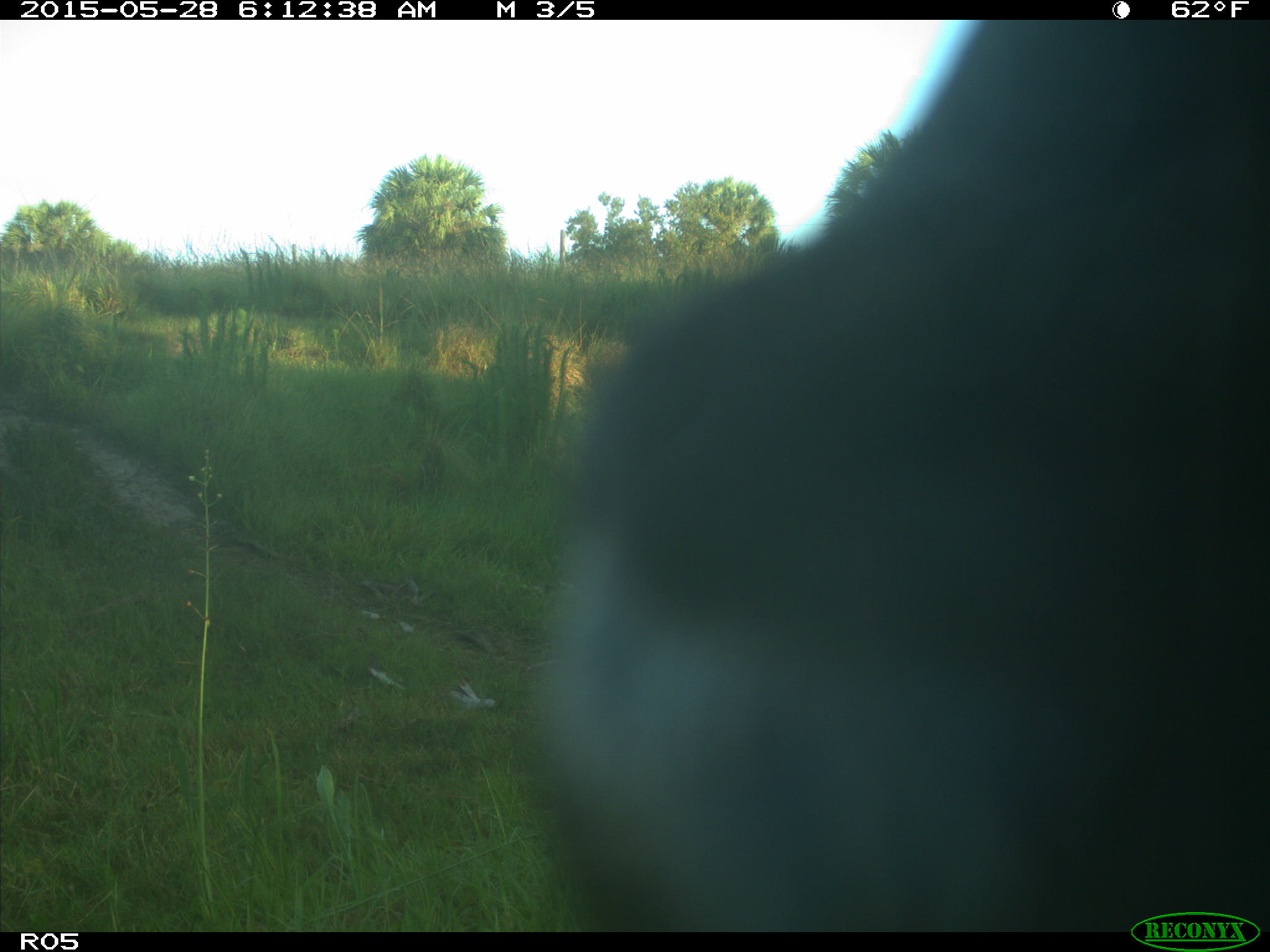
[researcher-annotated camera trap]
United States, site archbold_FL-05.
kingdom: Animalia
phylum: Chordata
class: Mammalia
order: Artiodactyla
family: Bovidae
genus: Bos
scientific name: Bos taurus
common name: domestic cow